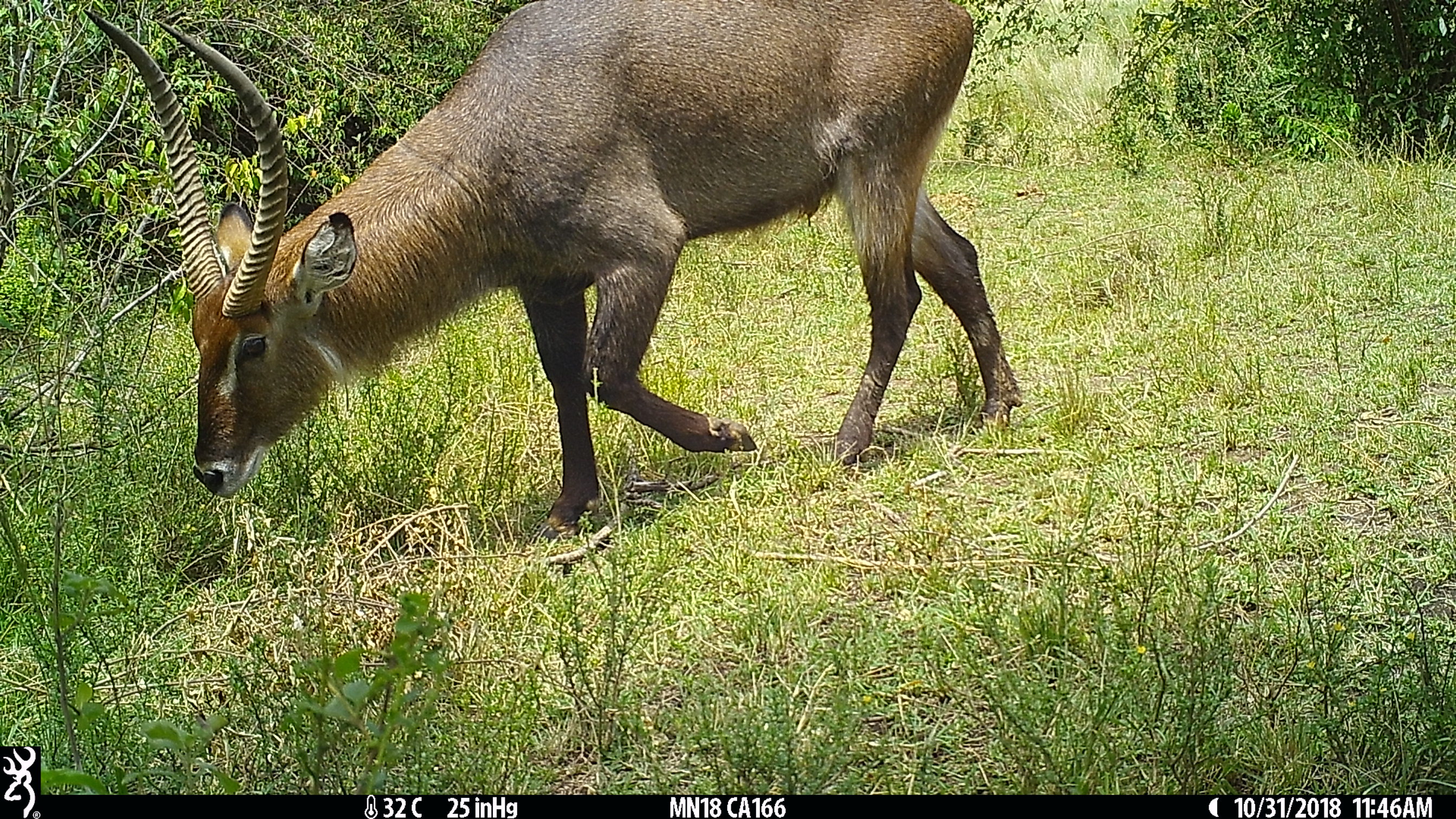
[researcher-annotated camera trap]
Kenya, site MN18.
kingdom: Animalia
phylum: Chordata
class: Mammalia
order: Artiodactyla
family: Bovidae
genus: Kobus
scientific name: Kobus ellipsiprymnus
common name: waterbuck